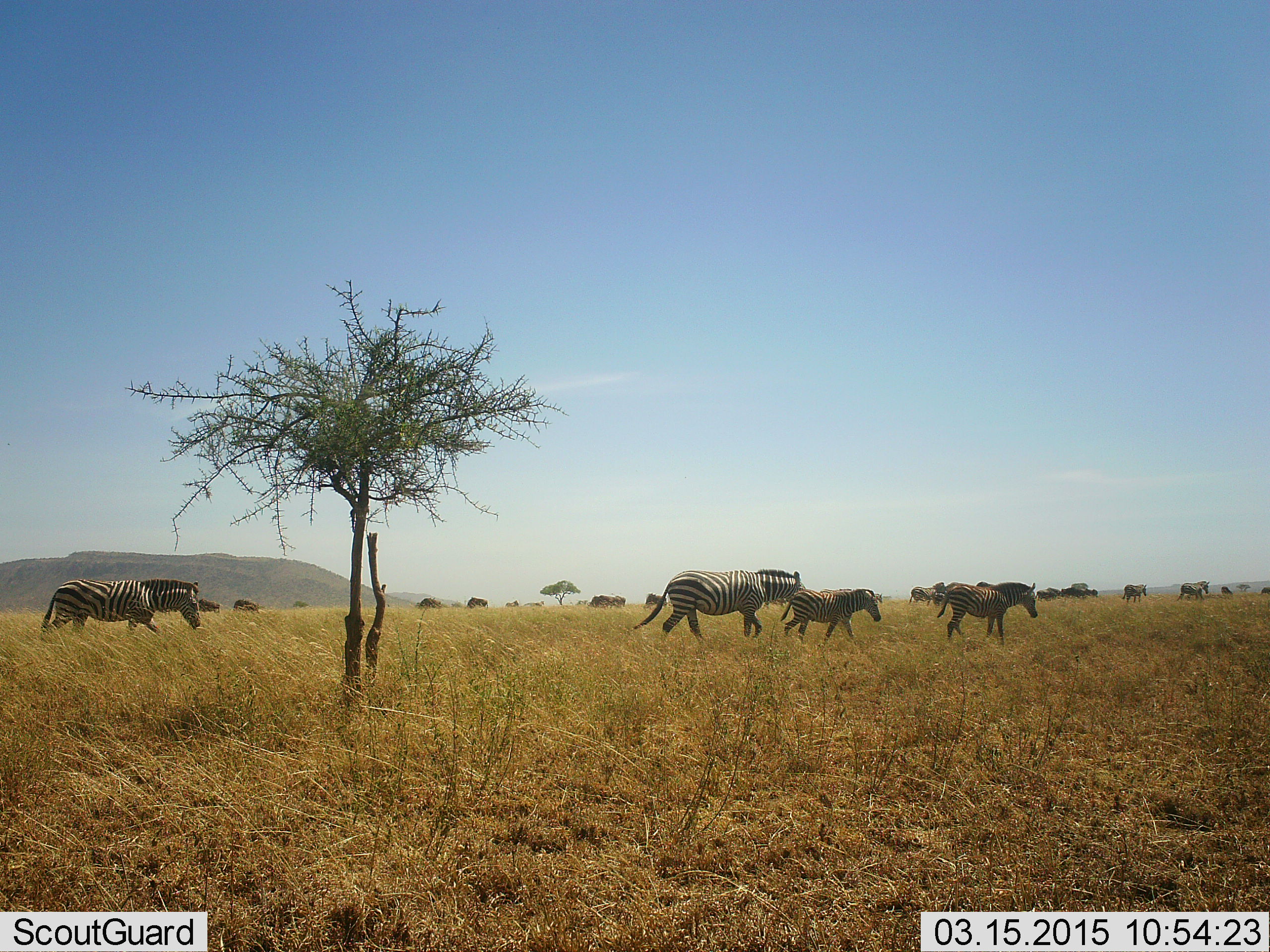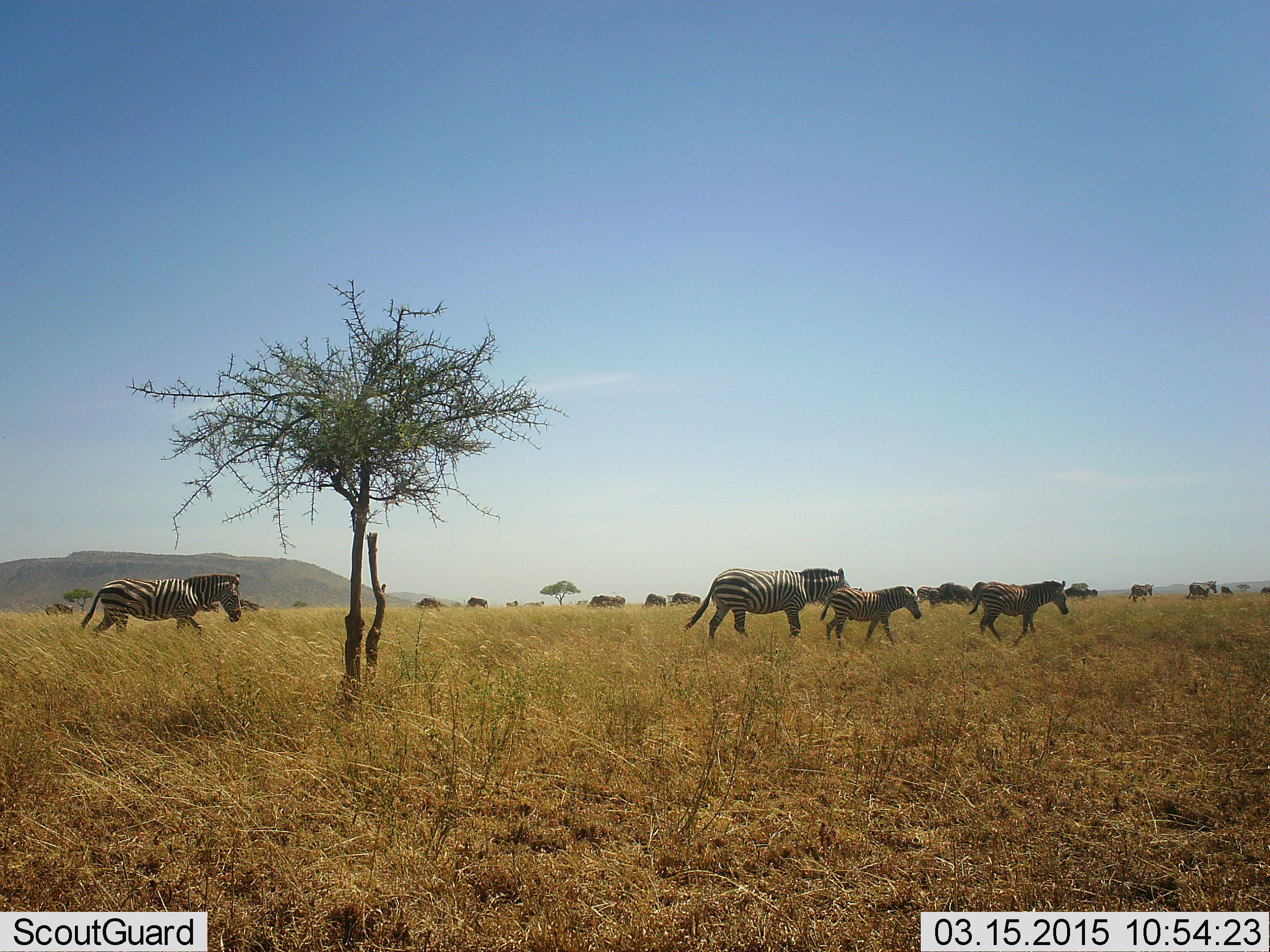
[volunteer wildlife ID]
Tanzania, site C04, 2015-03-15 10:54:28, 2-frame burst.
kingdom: Animalia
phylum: Chordata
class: Mammalia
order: Perissodactyla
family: Equidae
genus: Equus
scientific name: Equus quagga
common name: plains zebra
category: zebra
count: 6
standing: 12%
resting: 0%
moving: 100%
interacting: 0%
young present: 56%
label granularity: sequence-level